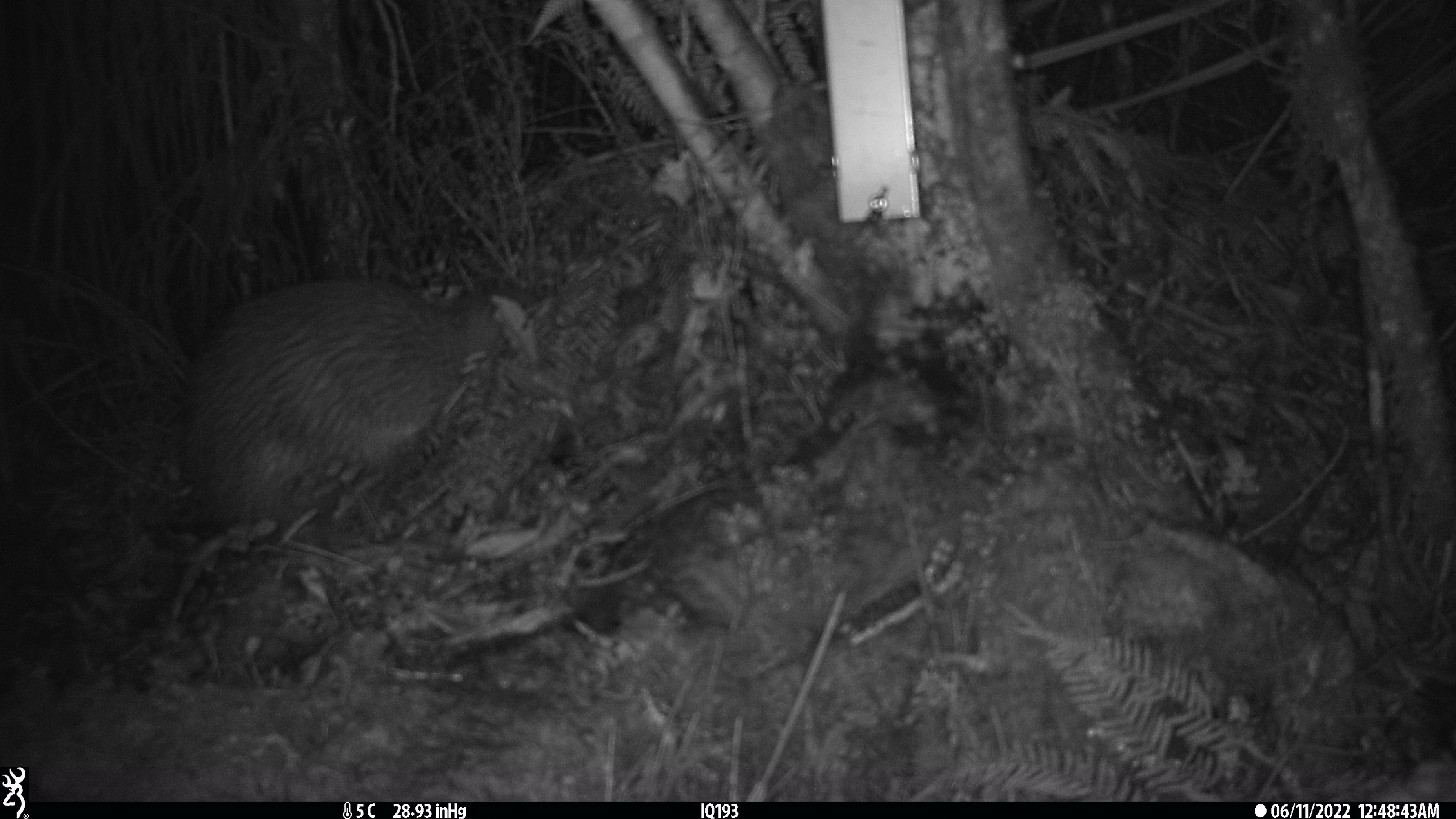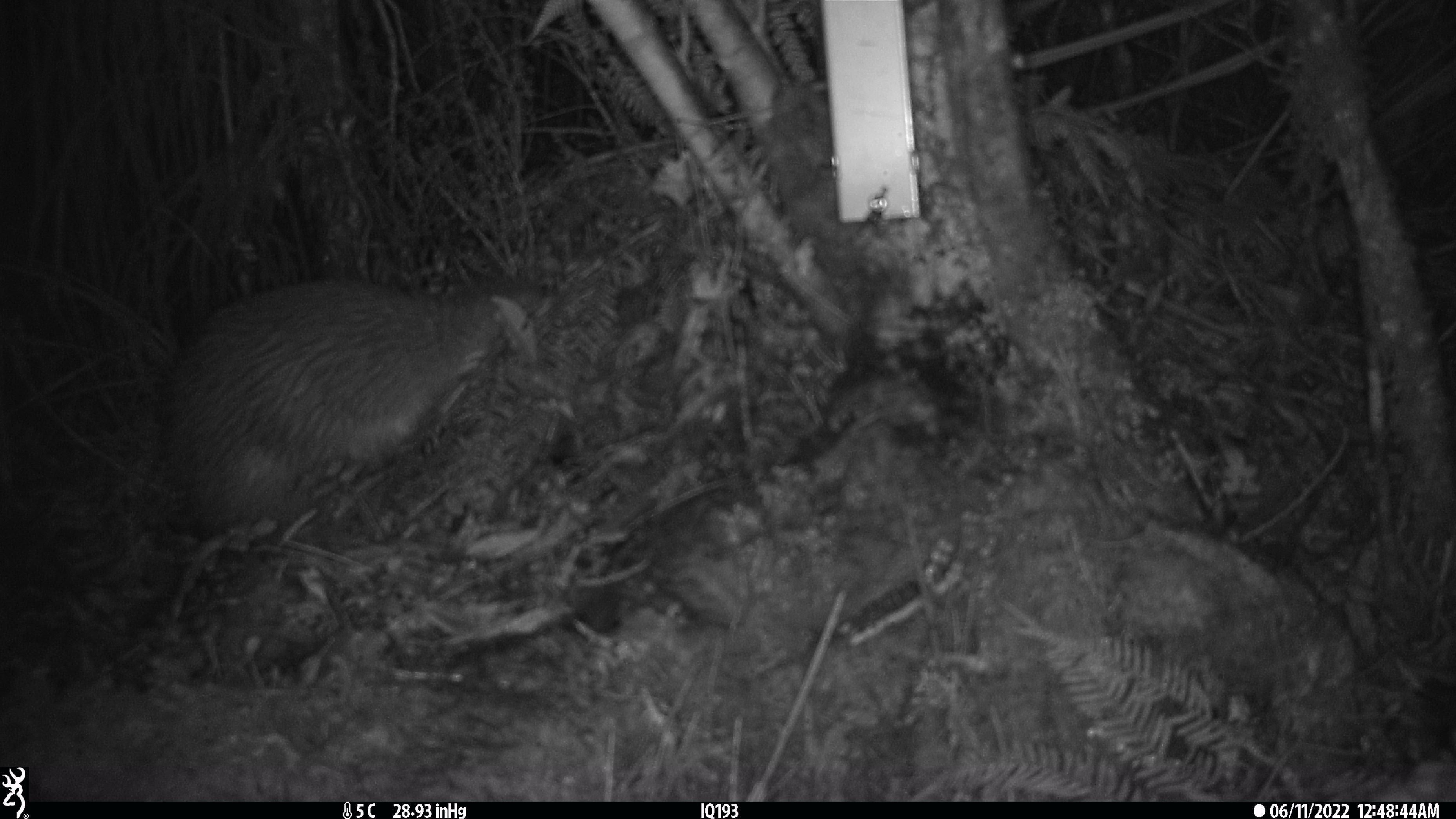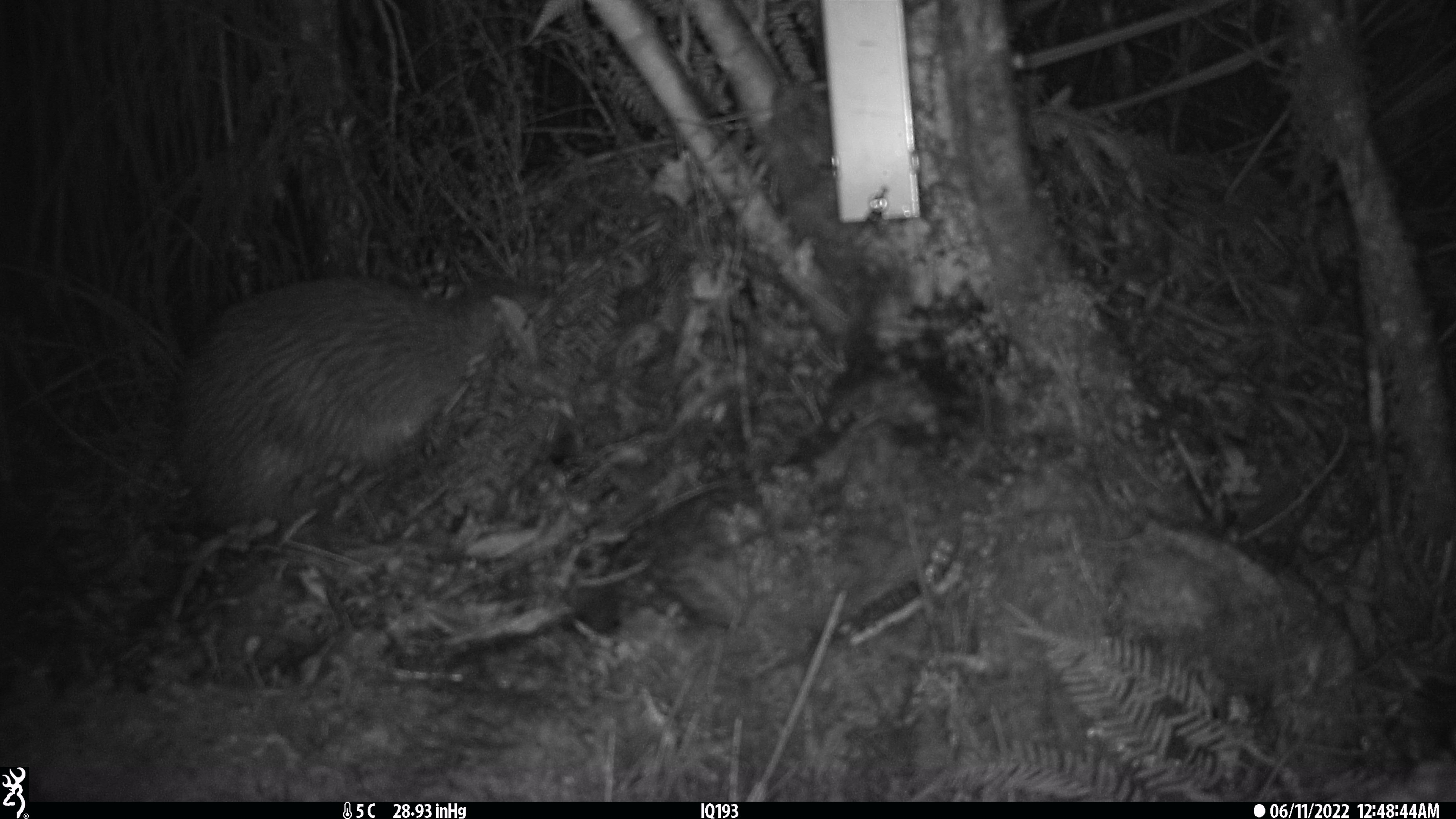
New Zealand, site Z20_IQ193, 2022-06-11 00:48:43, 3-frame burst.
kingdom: Animalia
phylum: Chordata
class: Aves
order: Apterygiformes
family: Apterygidae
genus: Apteryx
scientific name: Apteryx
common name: kiwi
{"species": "kiwi (Apteryx)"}